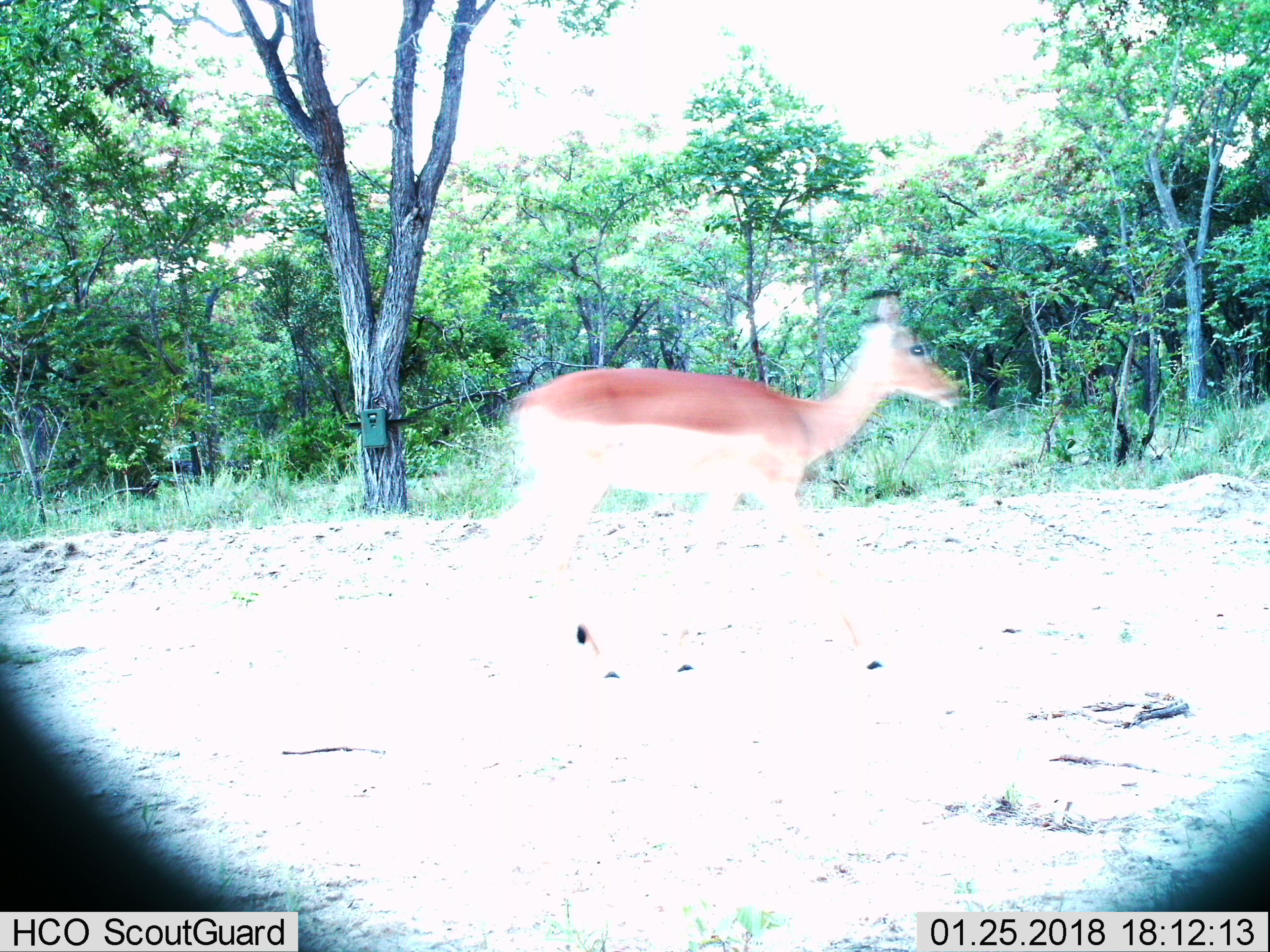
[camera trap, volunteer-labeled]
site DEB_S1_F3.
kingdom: Animalia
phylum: Chordata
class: Mammalia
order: Artiodactyla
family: Bovidae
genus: Aepyceros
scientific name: Aepyceros melampus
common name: impala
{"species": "impala (Aepyceros melampus)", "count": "1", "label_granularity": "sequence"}